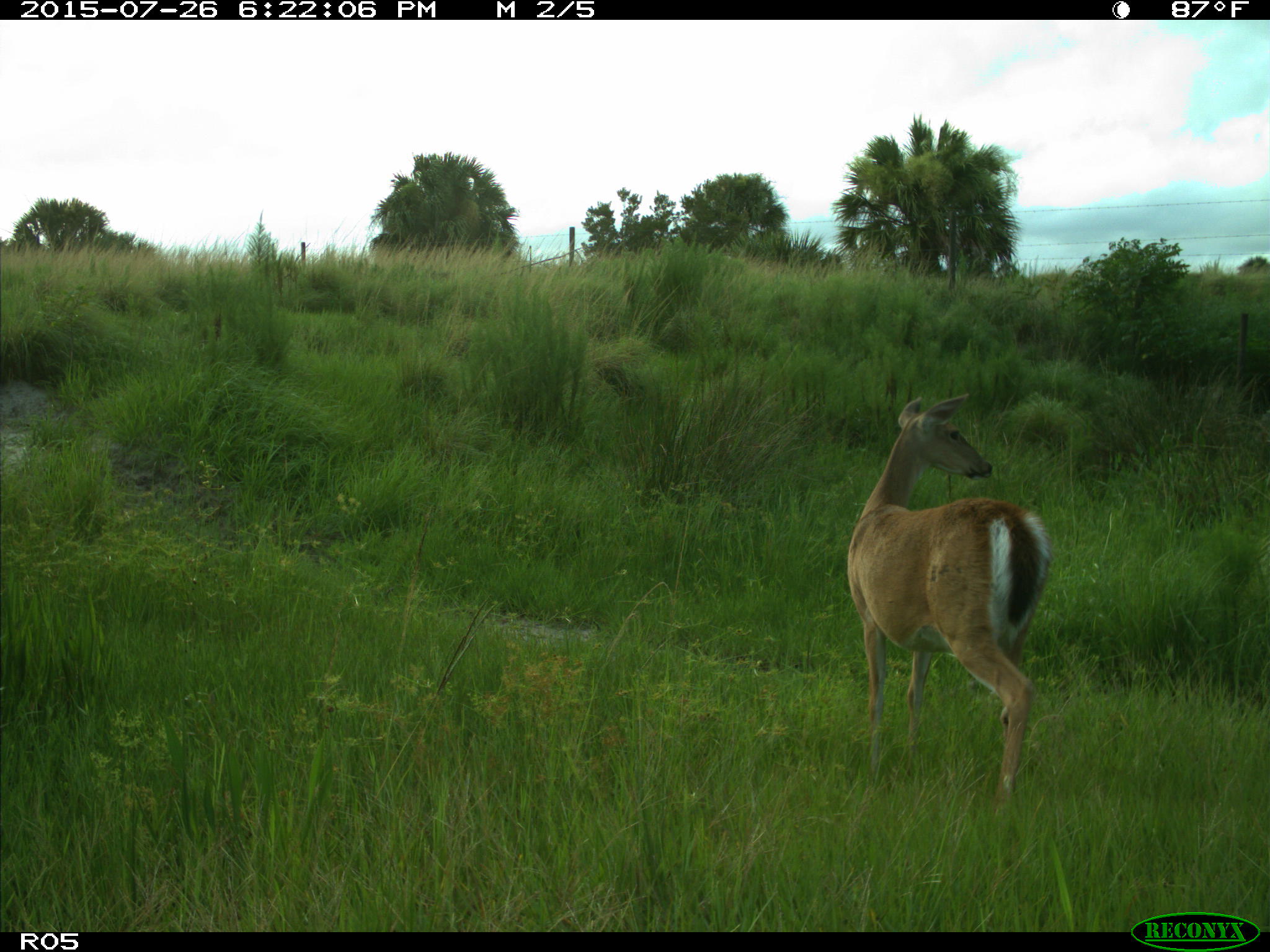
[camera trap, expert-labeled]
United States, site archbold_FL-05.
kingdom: Animalia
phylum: Chordata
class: Mammalia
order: Artiodactyla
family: Cervidae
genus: Odocoileus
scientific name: Odocoileus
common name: deer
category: unidentified deer